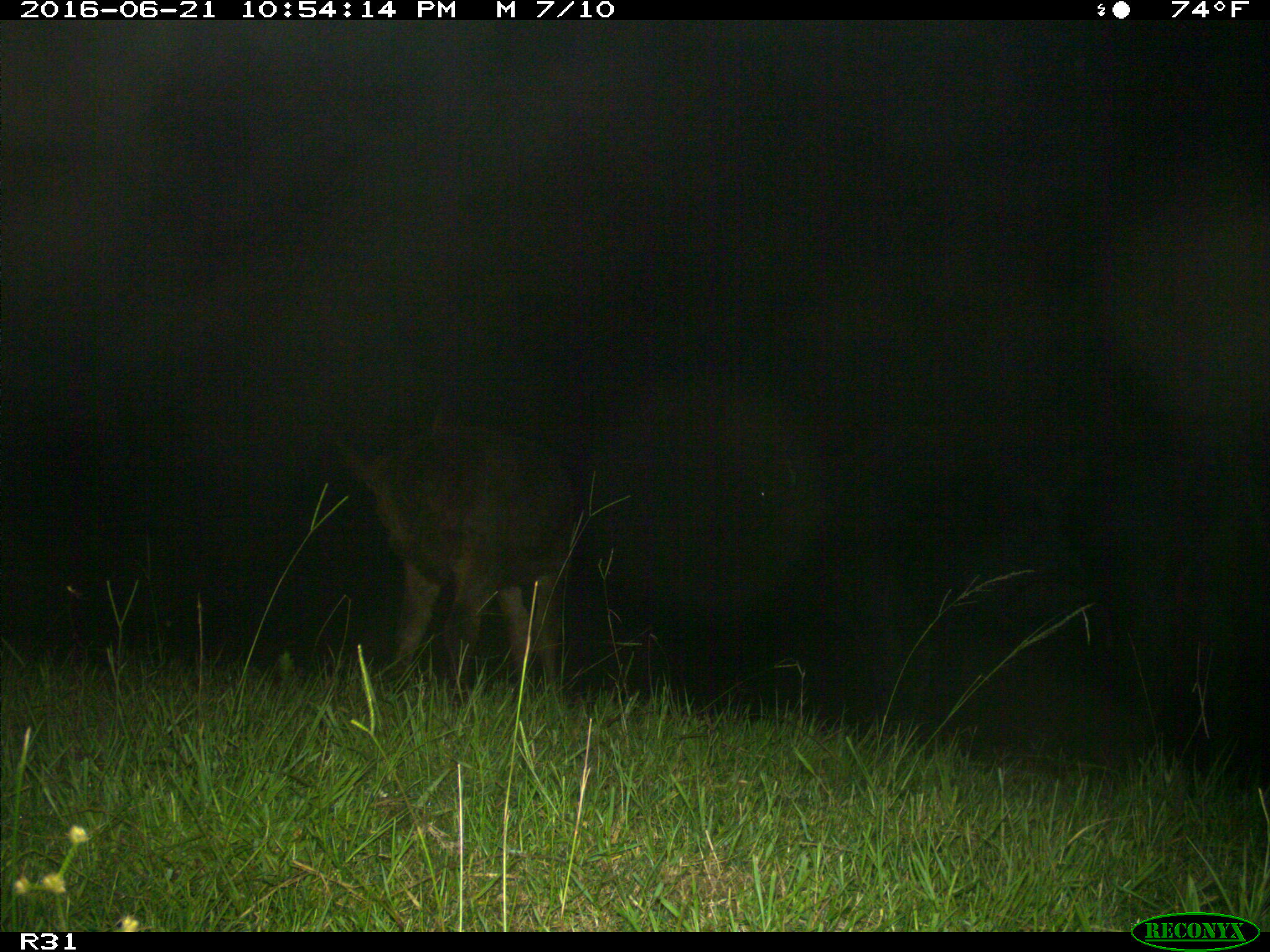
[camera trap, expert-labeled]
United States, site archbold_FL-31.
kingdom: Animalia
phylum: Chordata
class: Mammalia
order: Artiodactyla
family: Bovidae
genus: Bos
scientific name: Bos taurus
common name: domestic cow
Bos taurus (domestic cow).